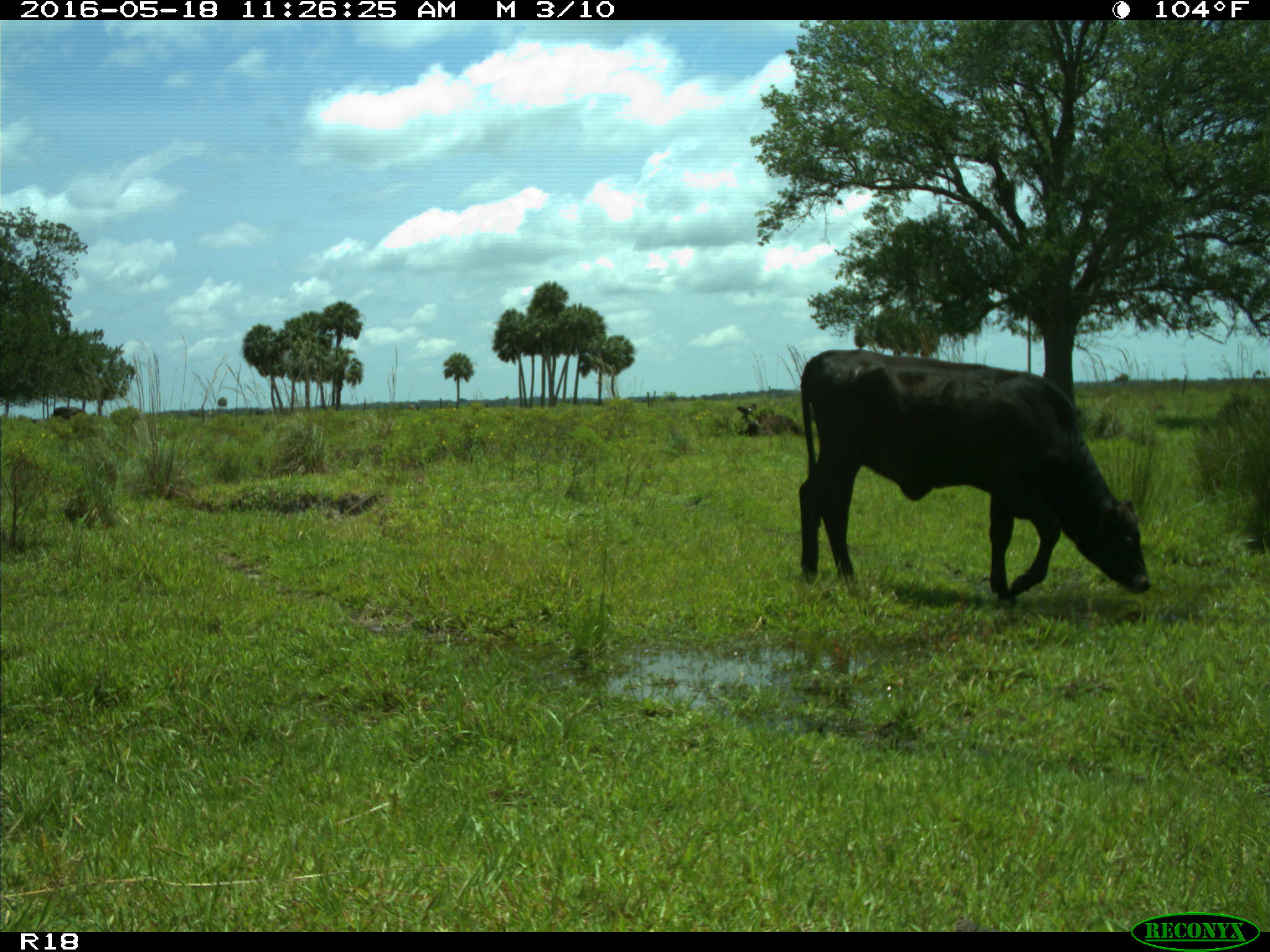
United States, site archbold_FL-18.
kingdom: Animalia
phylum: Chordata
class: Mammalia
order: Artiodactyla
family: Bovidae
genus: Bos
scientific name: Bos taurus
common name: domestic cow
Bos taurus (domestic cow).